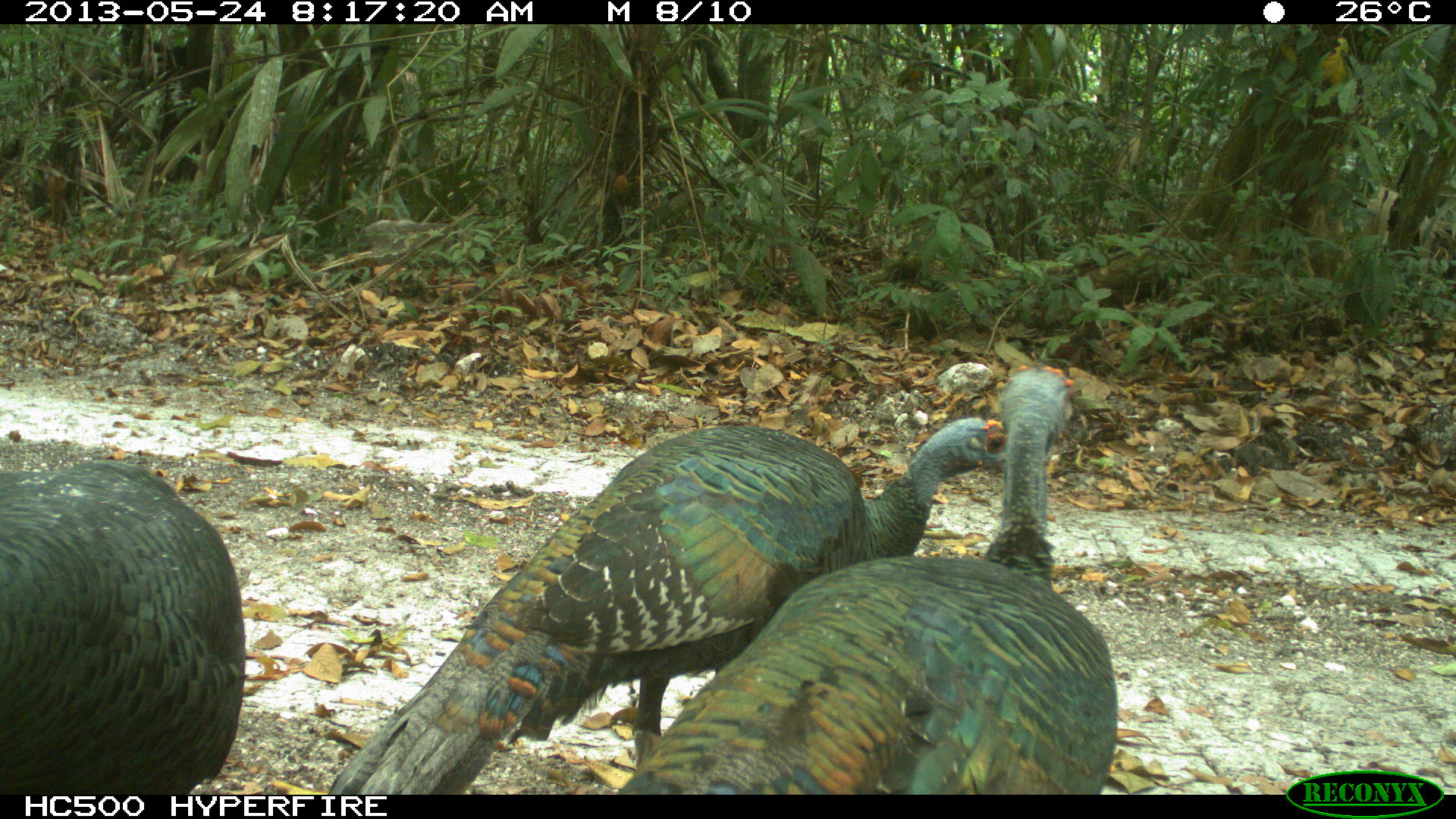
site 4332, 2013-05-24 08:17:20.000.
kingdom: Animalia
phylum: Chordata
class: Aves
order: Galliformes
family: Phasianidae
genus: Meleagris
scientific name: Meleagris ocellata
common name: ocellated turkey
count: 3